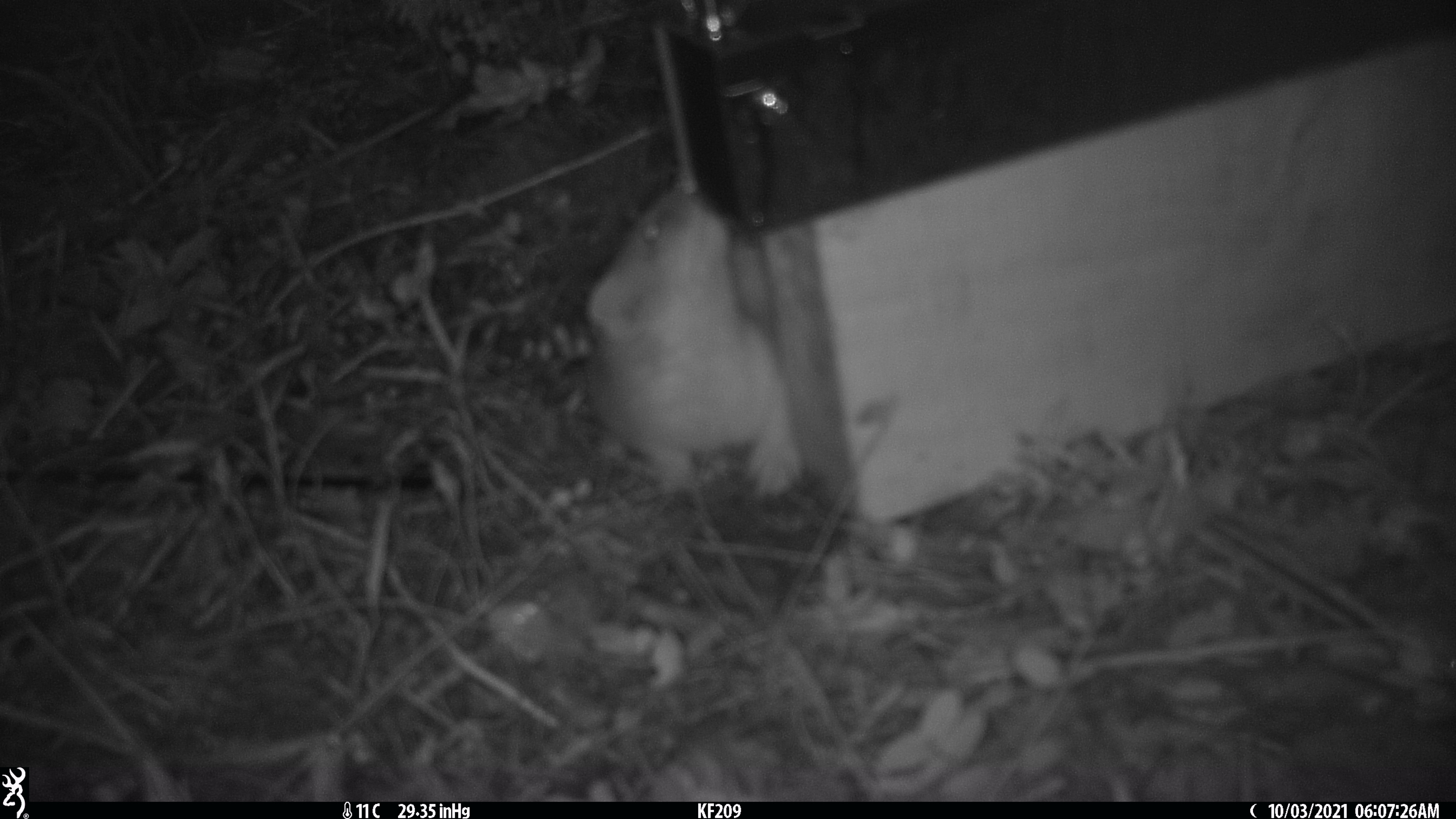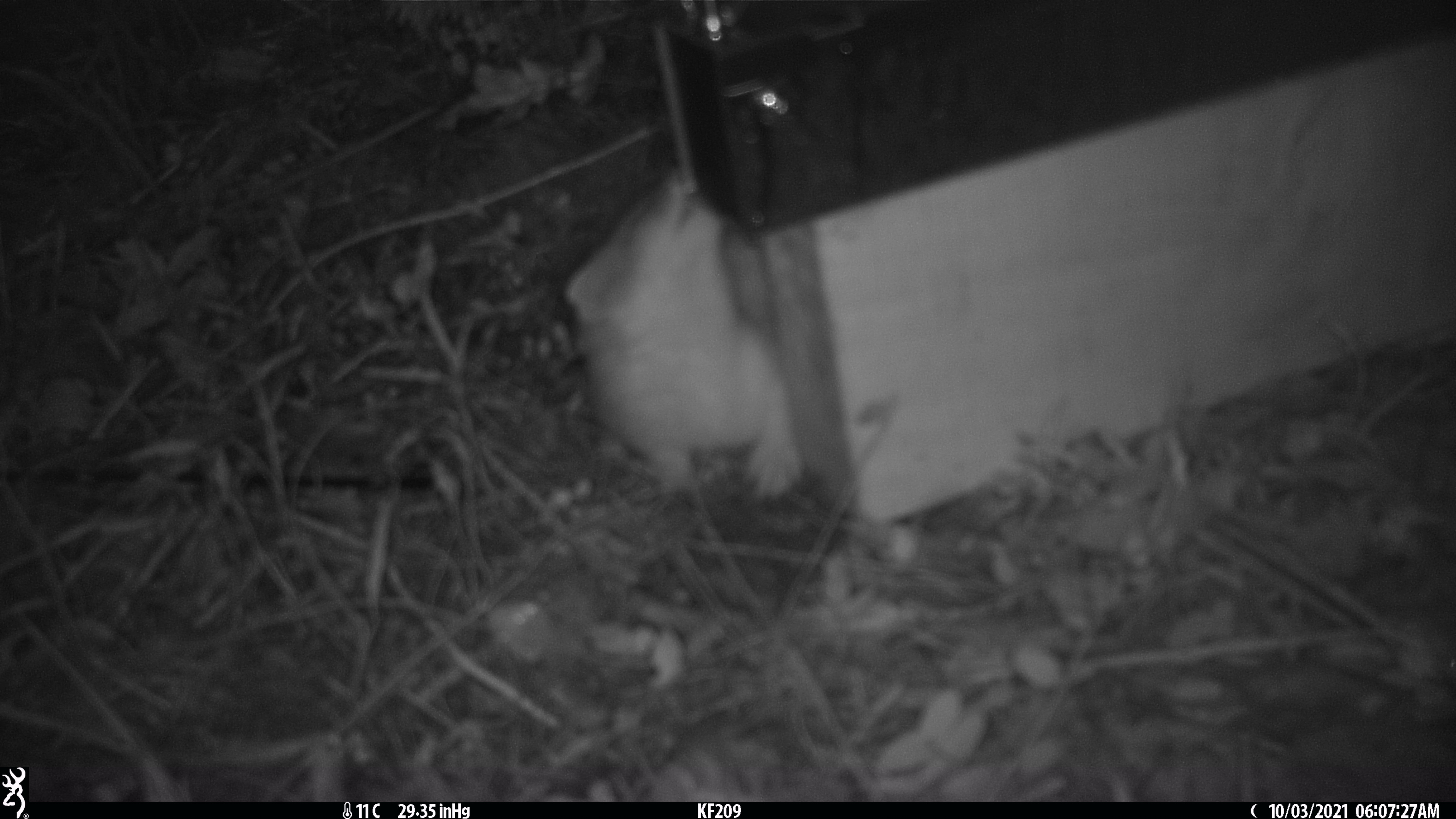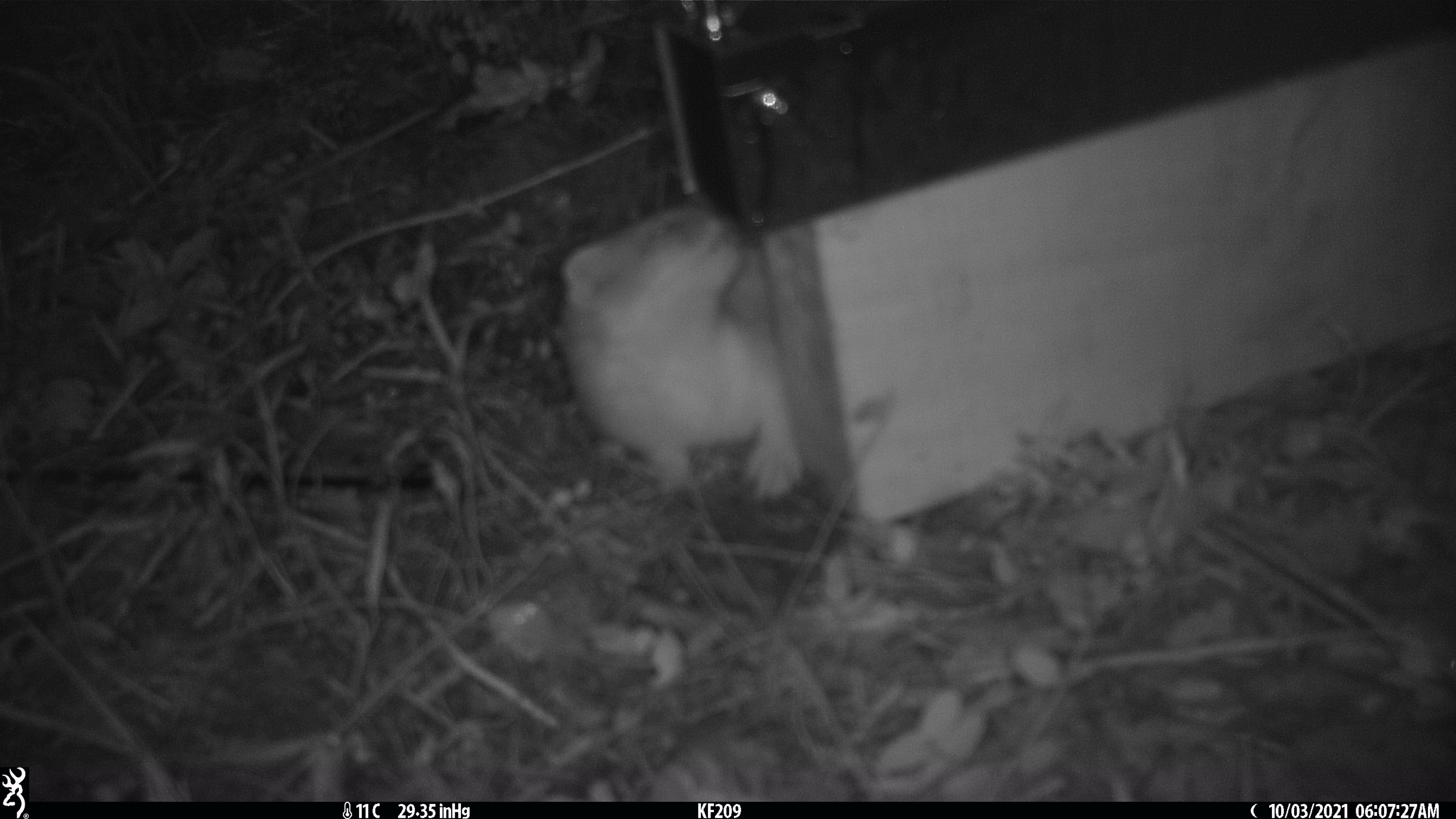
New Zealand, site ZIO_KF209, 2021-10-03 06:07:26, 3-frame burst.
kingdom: Animalia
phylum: Chordata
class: Mammalia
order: Carnivora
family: Mustelidae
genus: Mustela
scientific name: Mustela erminea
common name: stoat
Stoat (Mustela erminea).